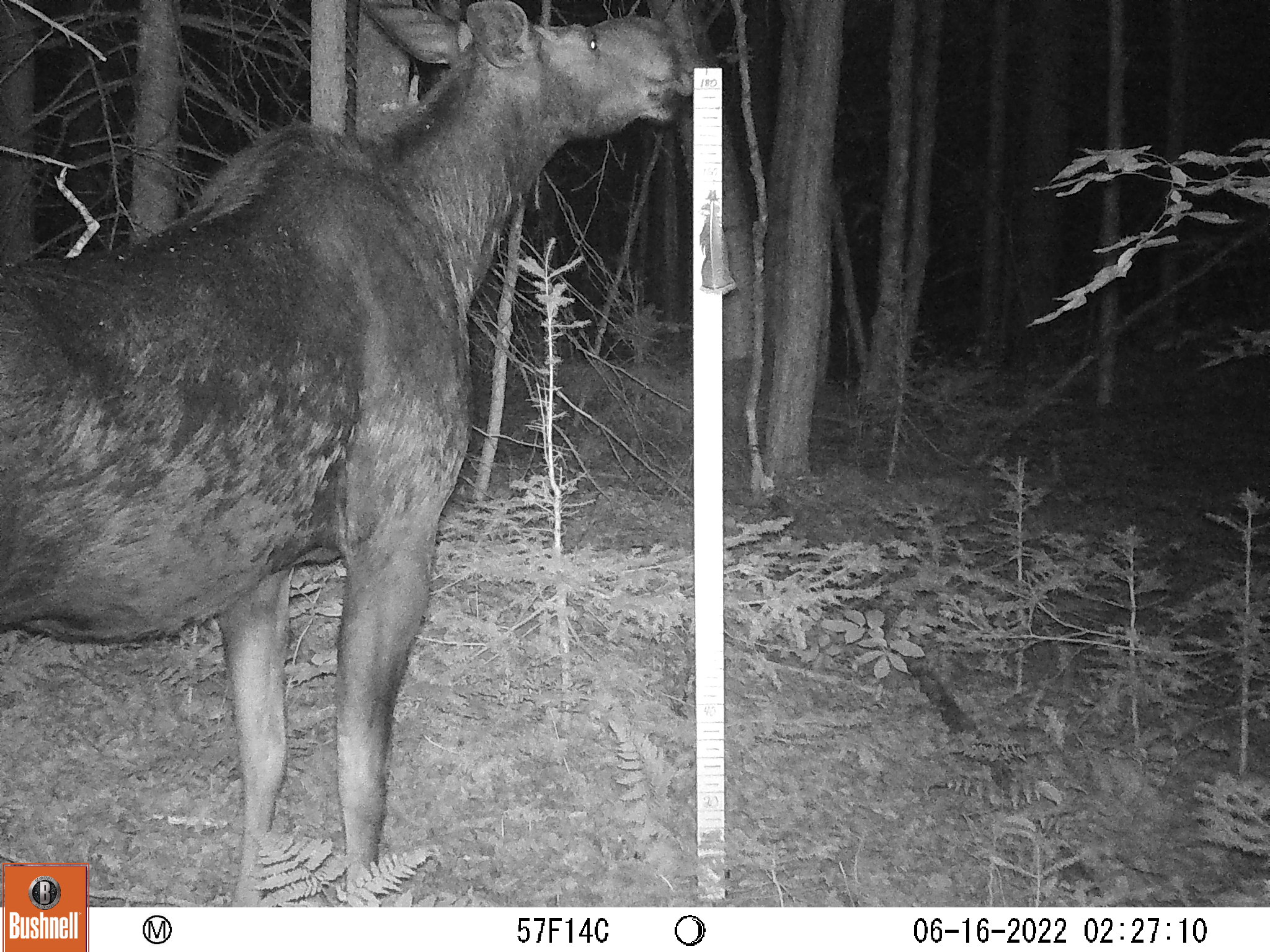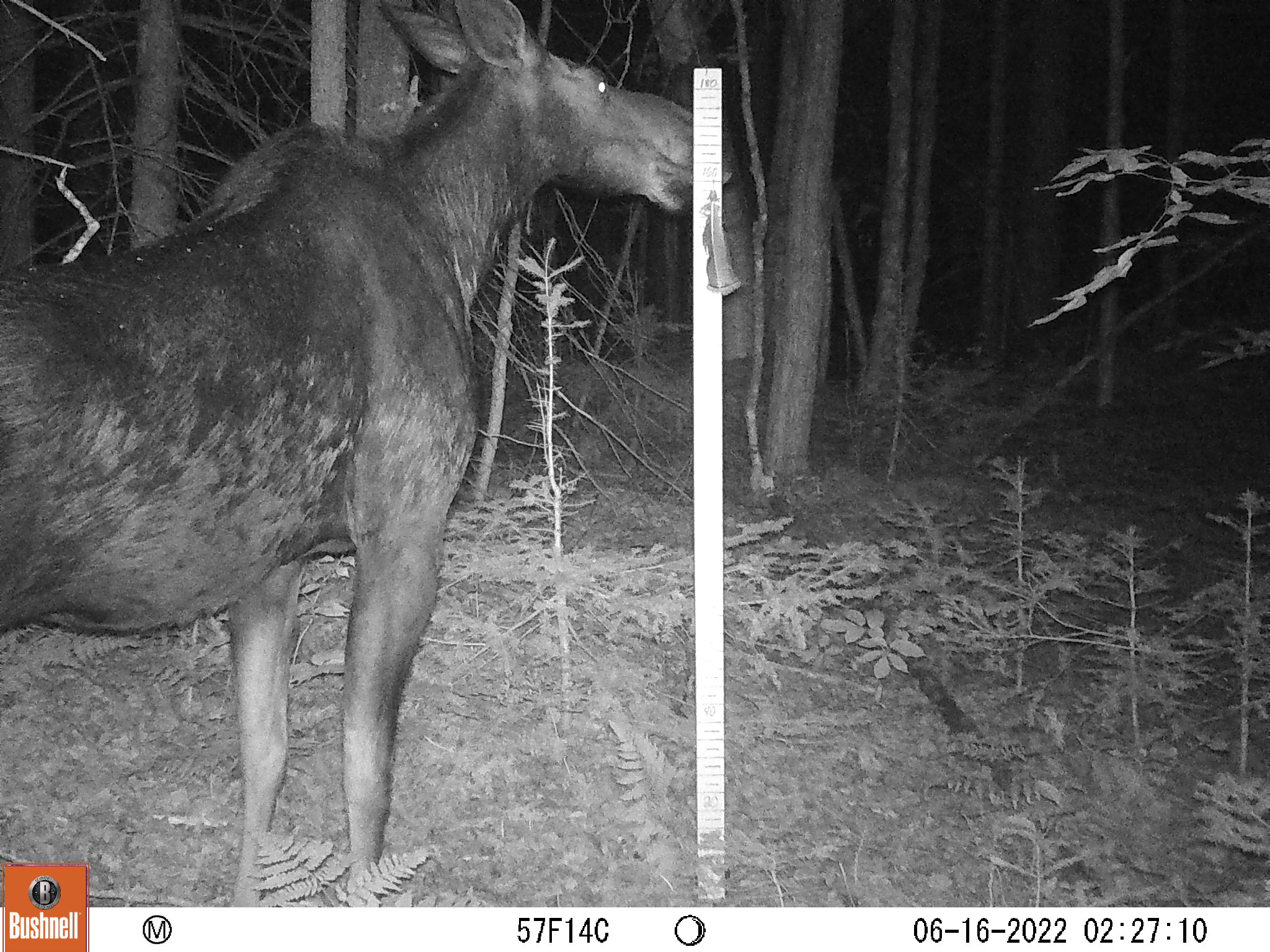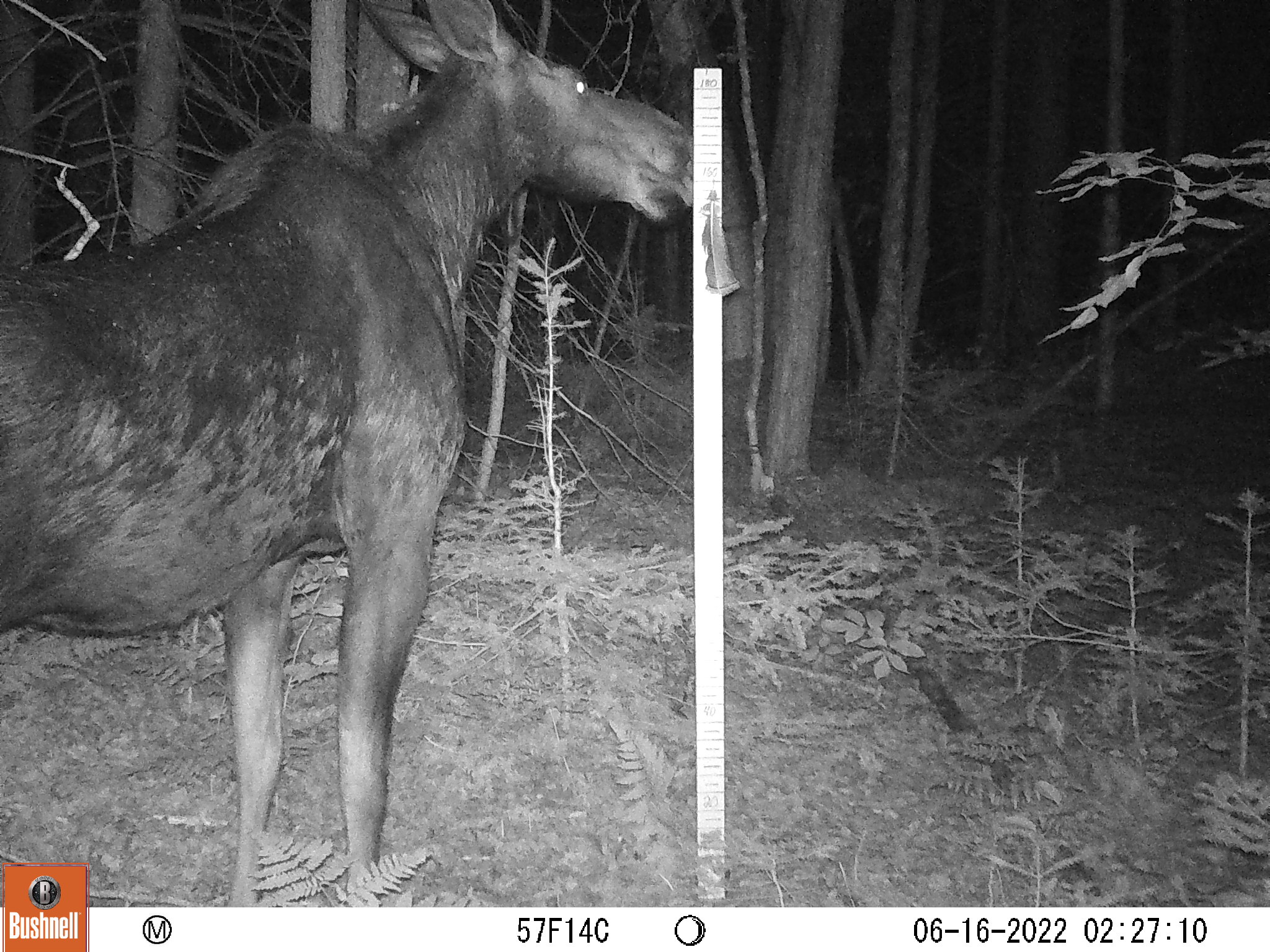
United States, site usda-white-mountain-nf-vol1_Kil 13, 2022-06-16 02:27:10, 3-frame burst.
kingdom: Animalia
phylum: Chordata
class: Mammalia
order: Artiodactyla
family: Cervidae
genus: Alces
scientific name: Alces alces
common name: moose